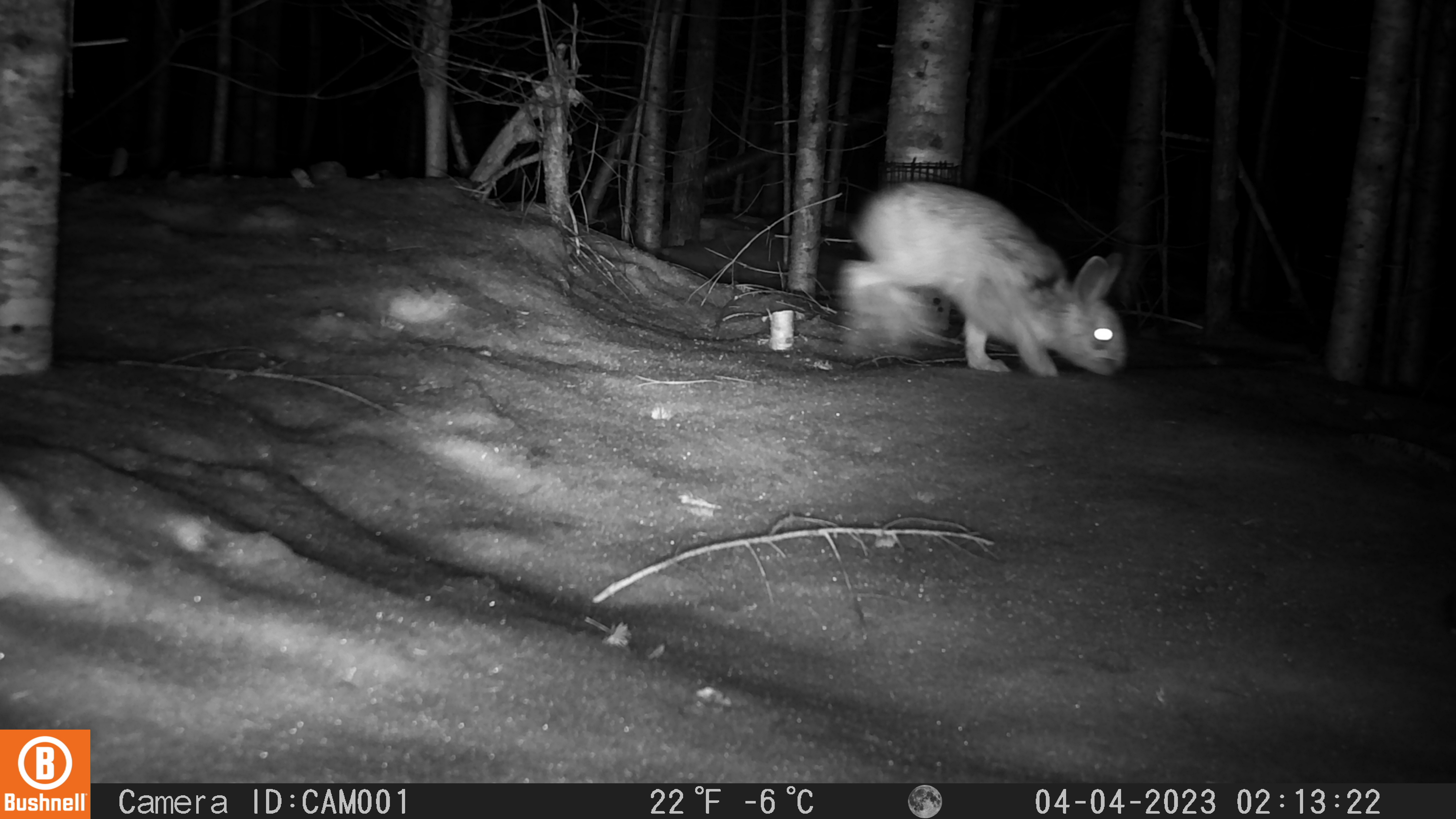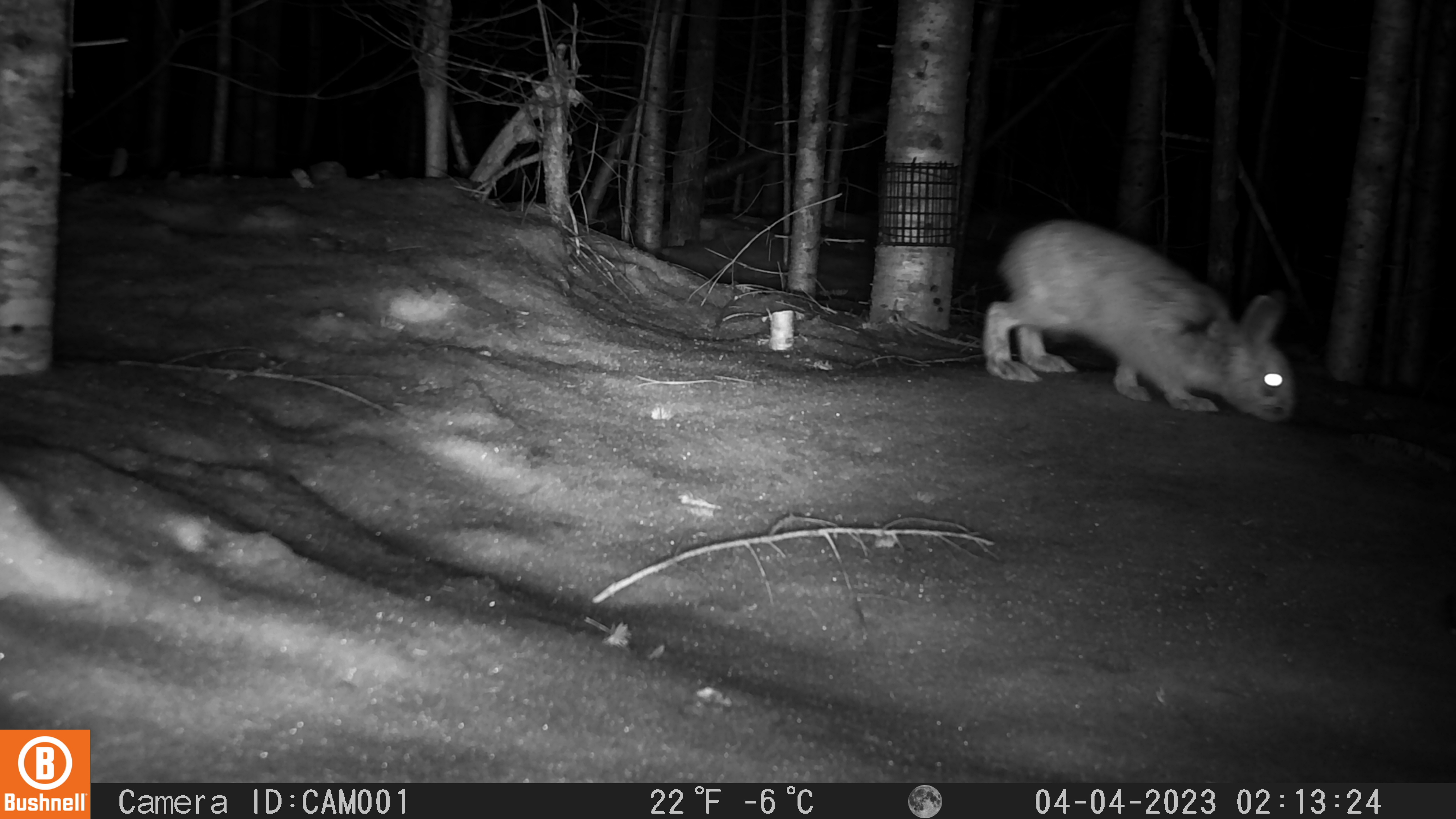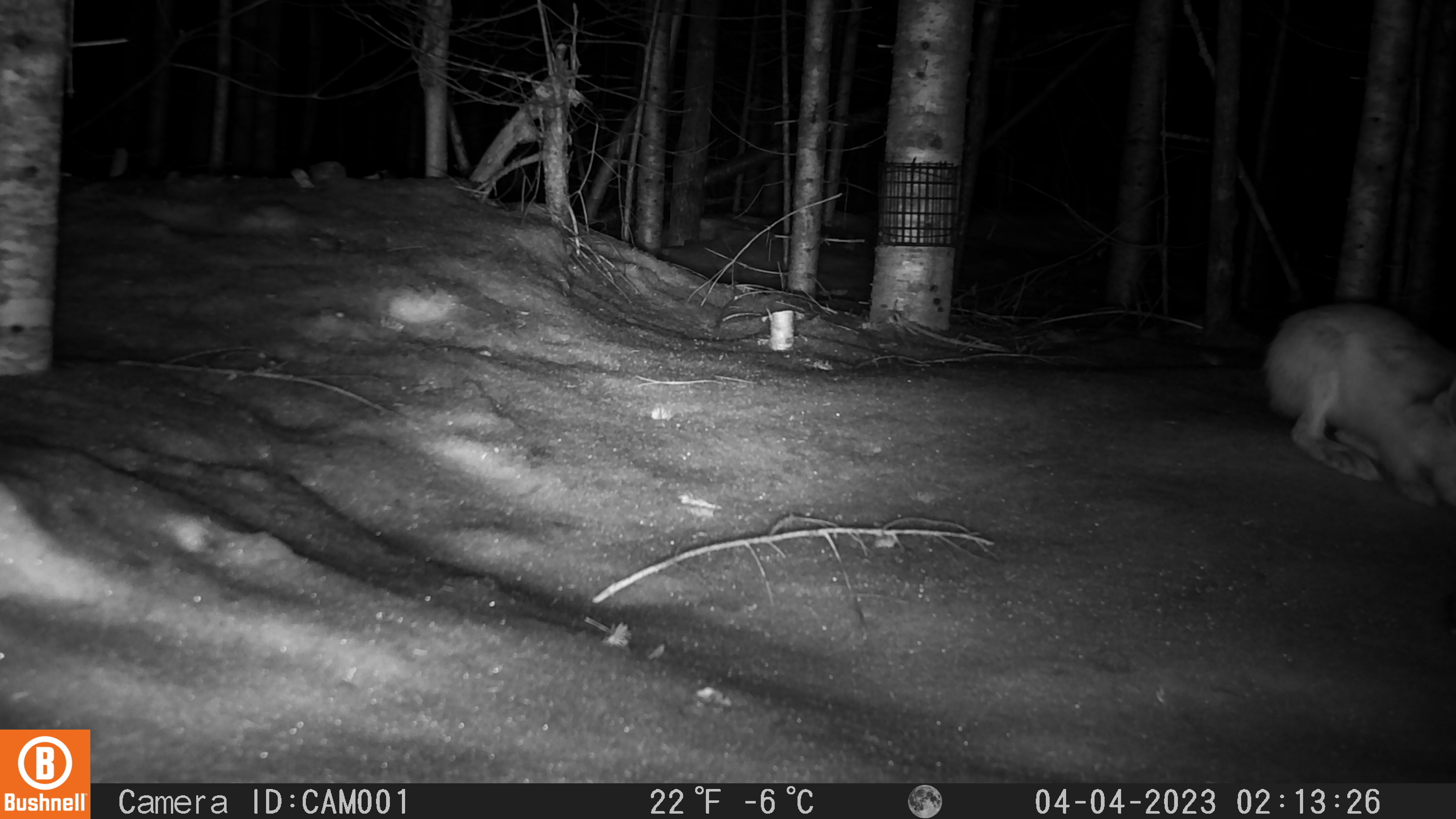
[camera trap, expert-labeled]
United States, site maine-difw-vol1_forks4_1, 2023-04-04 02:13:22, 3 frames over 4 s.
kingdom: Animalia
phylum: Chordata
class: Mammalia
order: Lagomorpha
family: Leporidae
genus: Lepus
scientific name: Lepus americanus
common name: snowshoe hare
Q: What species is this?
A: Snowshoe hare (Lepus americanus).